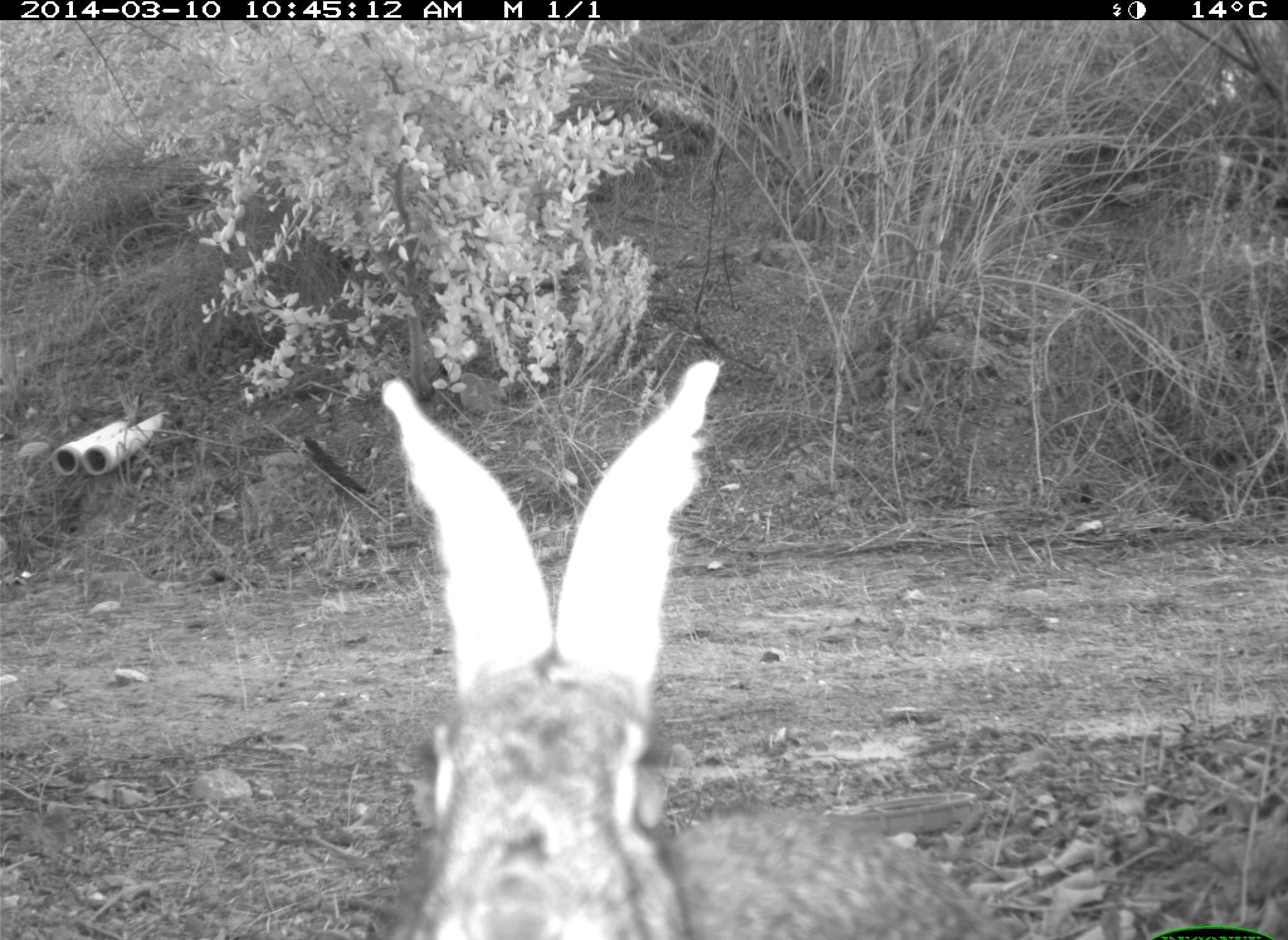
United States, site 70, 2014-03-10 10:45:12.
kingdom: Animalia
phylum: Chordata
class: Mammalia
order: Lagomorpha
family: Leporidae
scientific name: Leporidae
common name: rabbits and hares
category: rabbit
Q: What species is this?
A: Rabbit (rabbits and hares) (Leporidae).